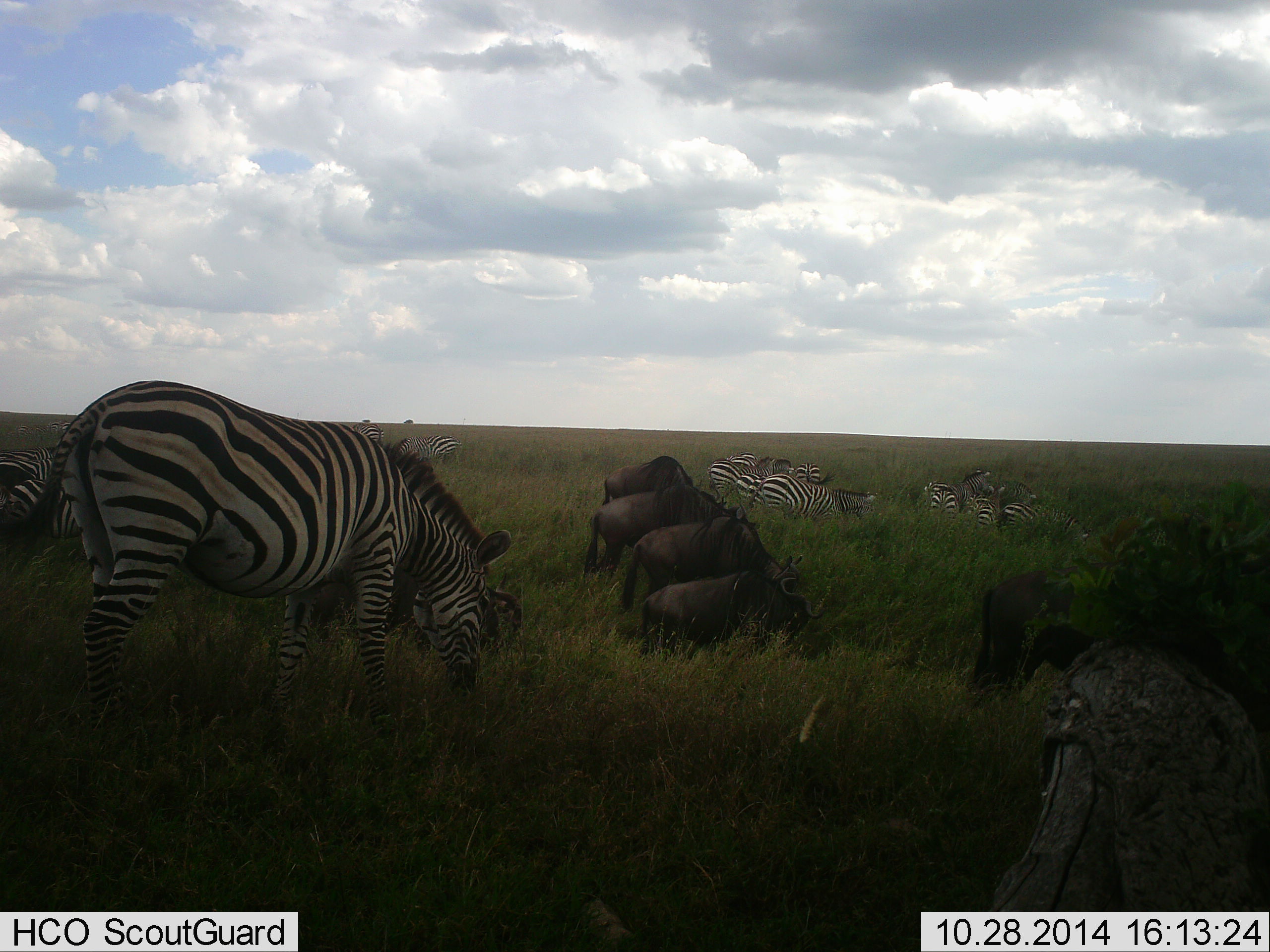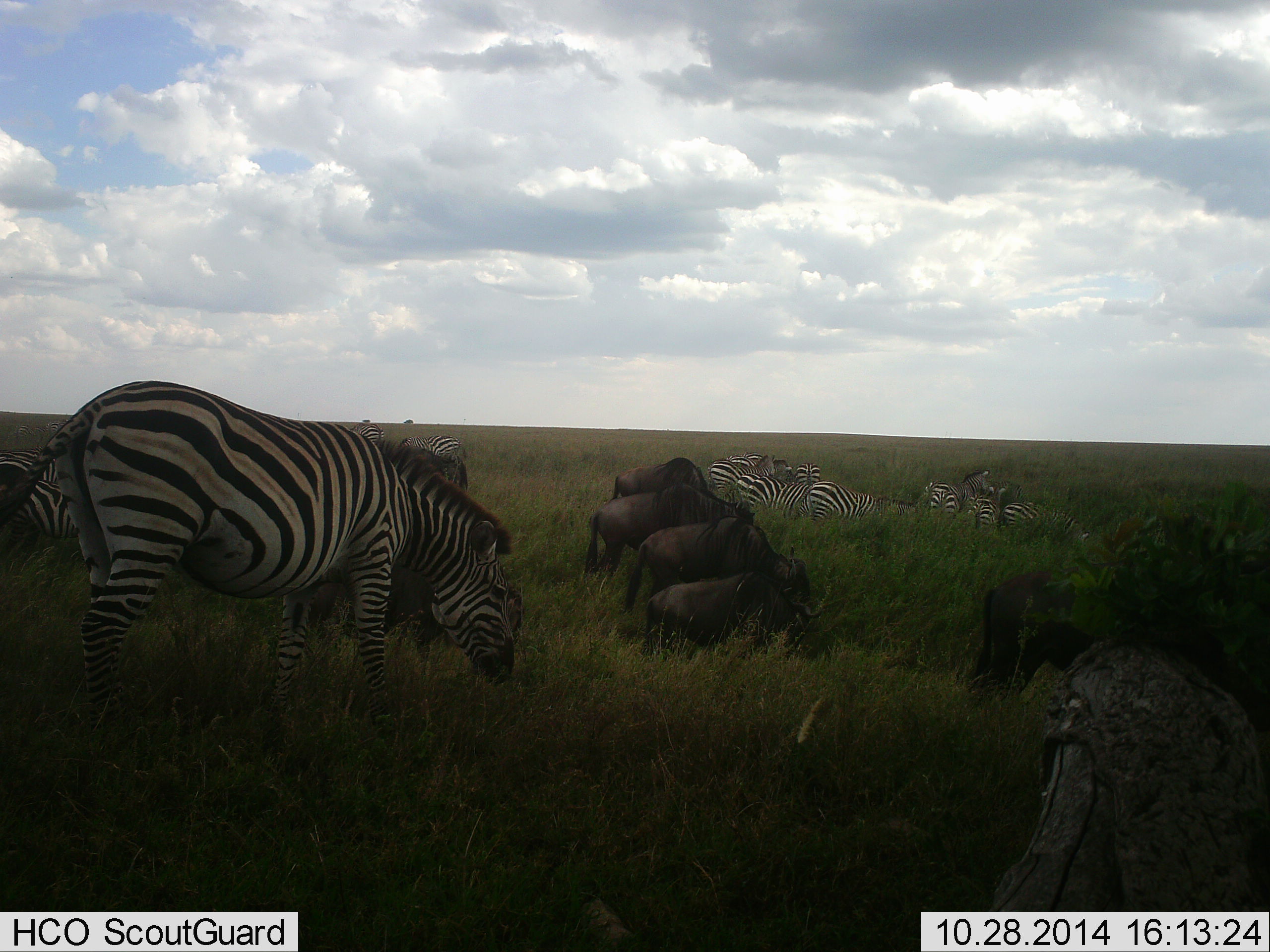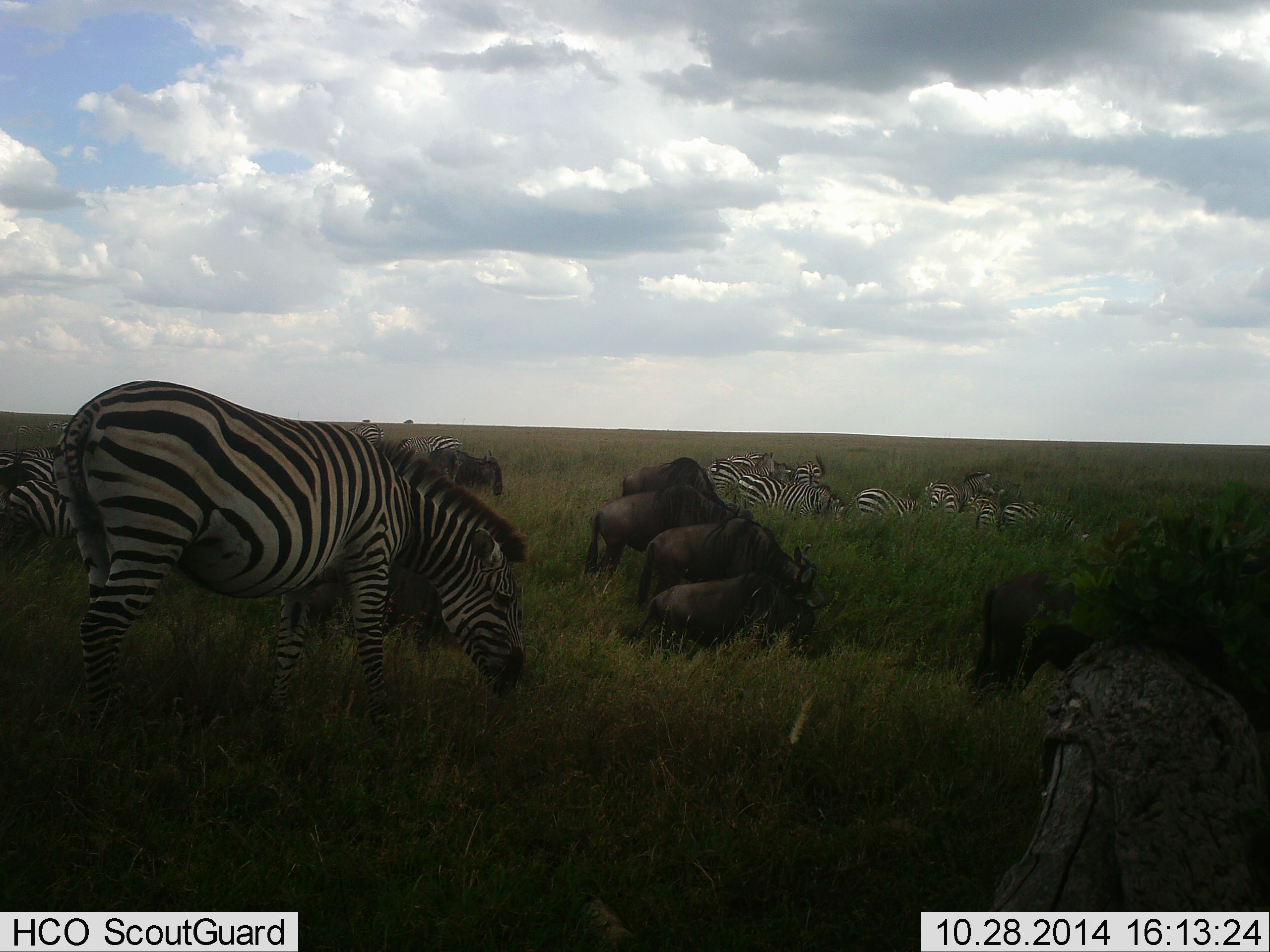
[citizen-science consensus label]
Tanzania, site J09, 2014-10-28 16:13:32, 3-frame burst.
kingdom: Animalia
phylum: Chordata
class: Mammalia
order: Artiodactyla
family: Bovidae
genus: Connochaetes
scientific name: Connochaetes taurinus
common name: blue wildebeest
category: wildebeest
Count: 5.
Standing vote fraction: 40%.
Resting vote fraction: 10%.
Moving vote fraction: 20%.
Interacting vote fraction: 0%.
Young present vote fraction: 10%.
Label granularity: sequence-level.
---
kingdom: Animalia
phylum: Chordata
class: Mammalia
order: Perissodactyla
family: Equidae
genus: Equus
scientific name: Equus quagga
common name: plains zebra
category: zebra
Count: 11-50.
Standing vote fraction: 38%.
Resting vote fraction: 0%.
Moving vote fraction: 31%.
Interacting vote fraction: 0%.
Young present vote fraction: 0%.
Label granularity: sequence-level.